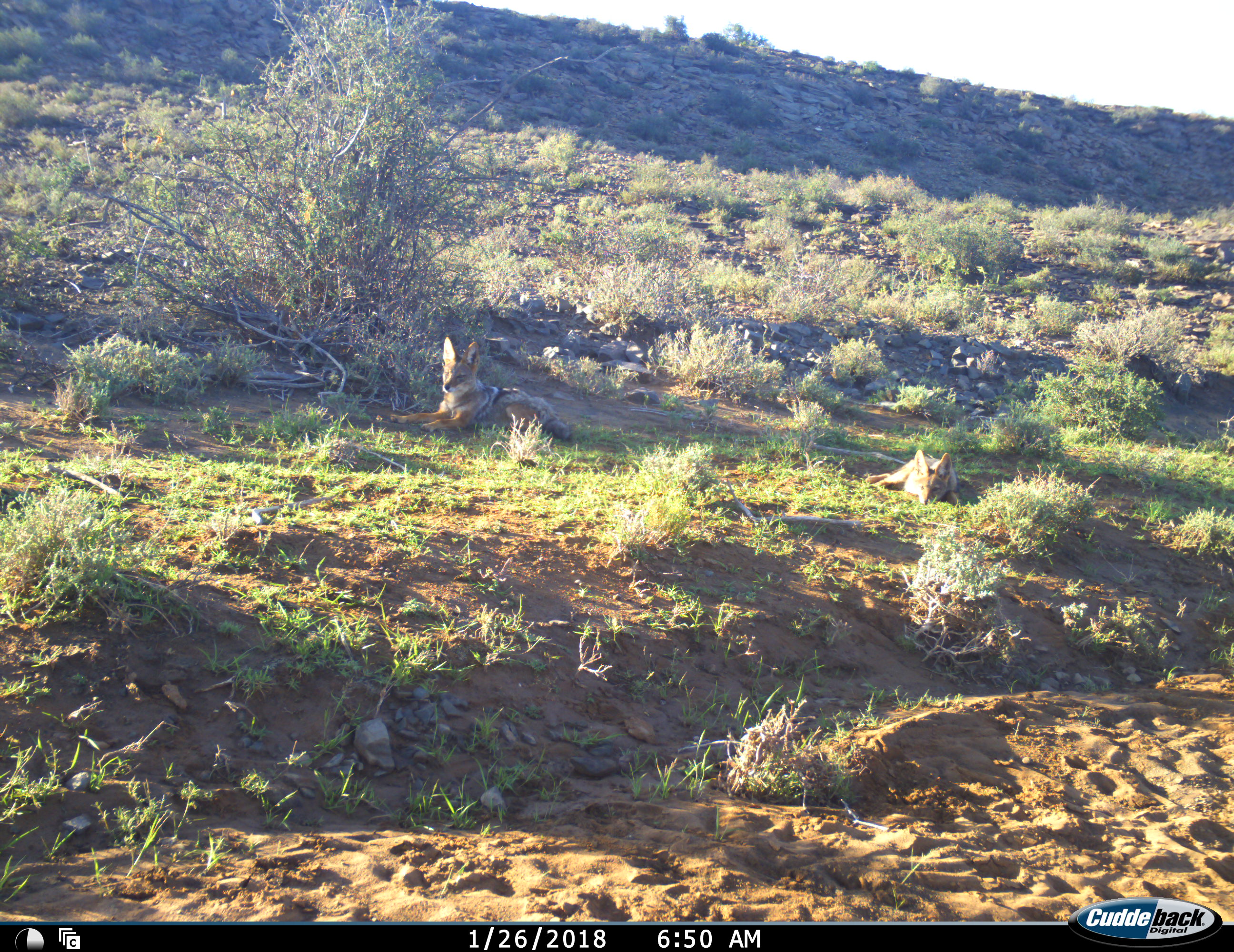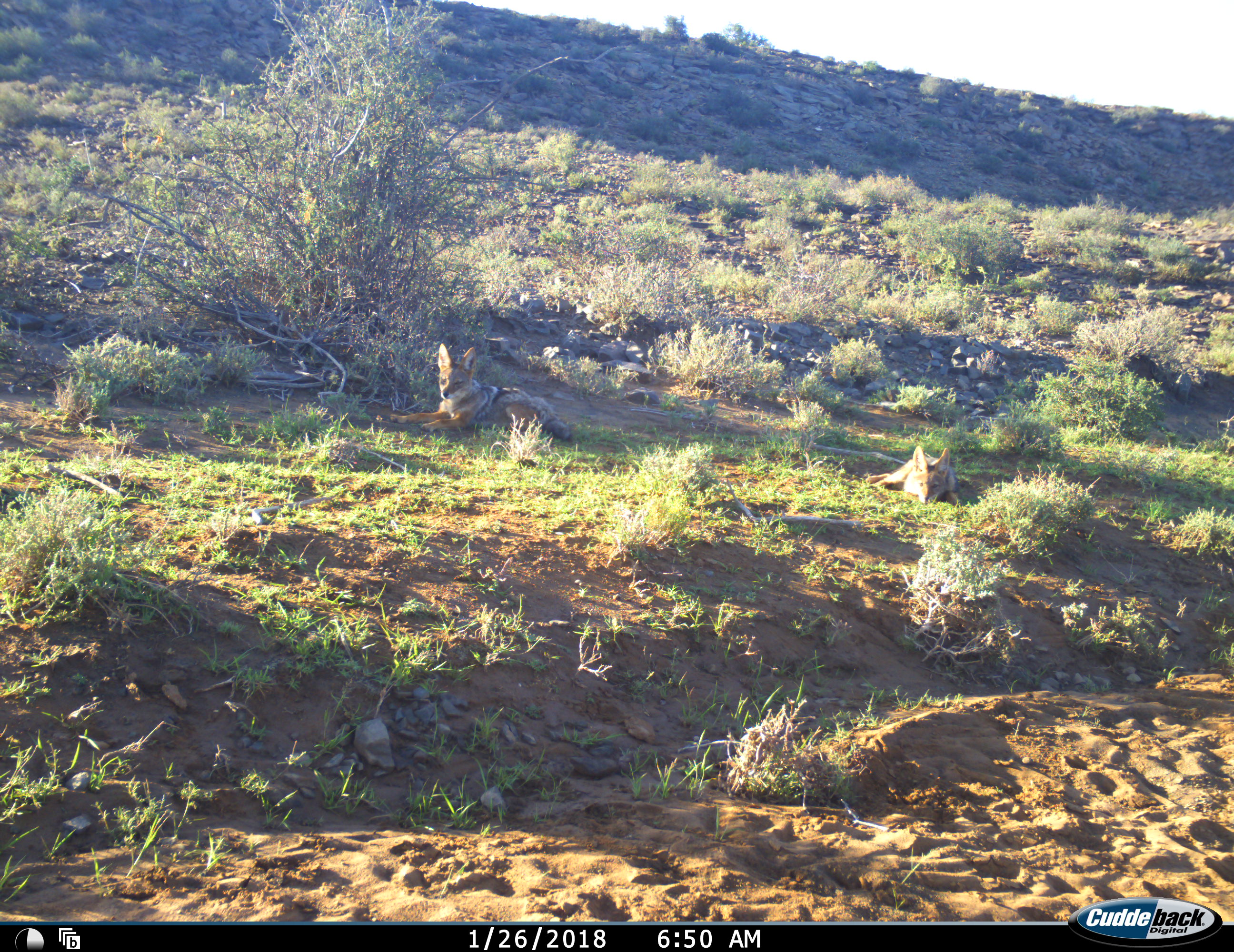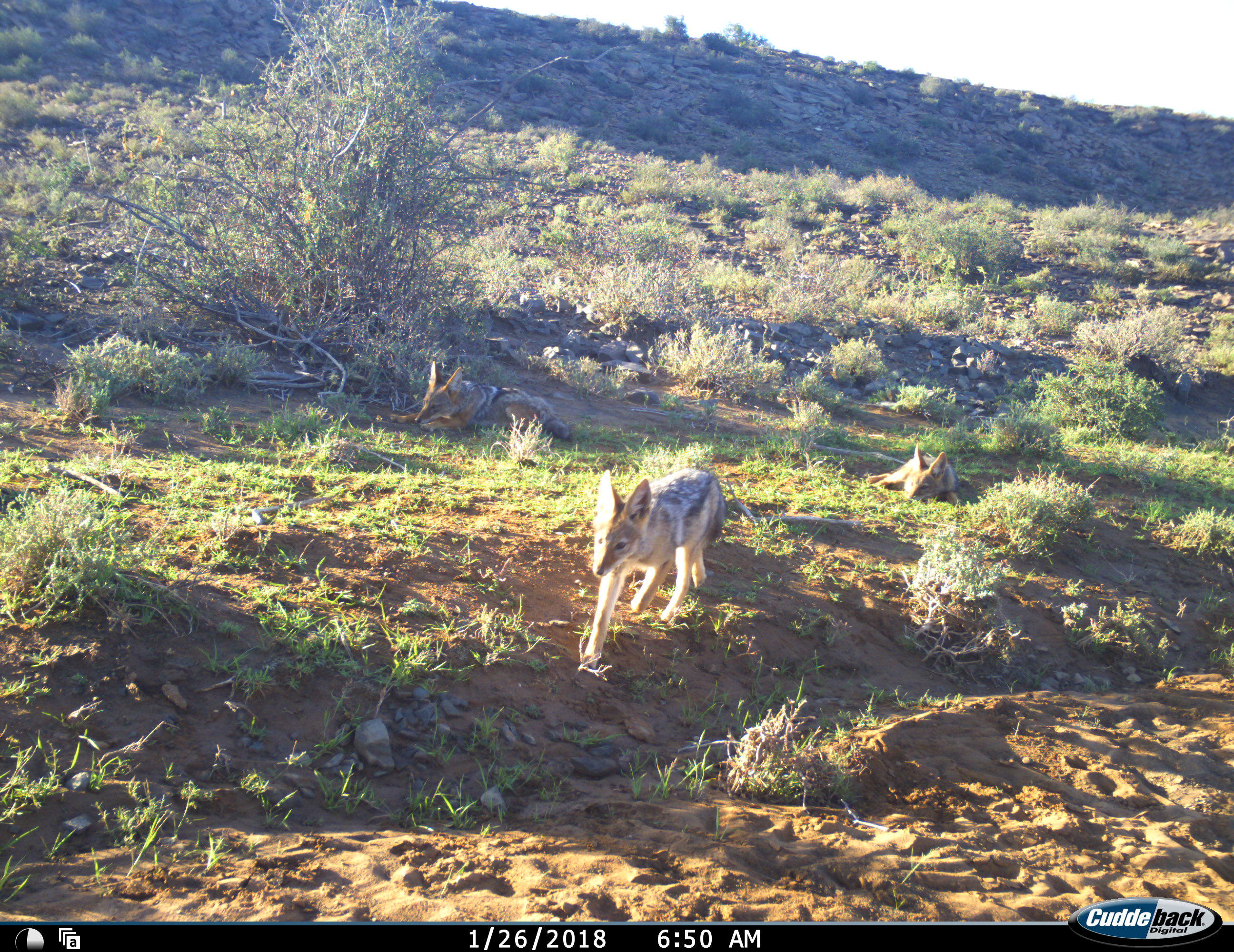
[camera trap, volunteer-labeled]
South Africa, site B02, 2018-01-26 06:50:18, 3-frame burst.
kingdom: Animalia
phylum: Chordata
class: Mammalia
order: Carnivora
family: Canidae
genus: Lupulella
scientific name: Lupulella mesomelas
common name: black-backed jackal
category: jackalblackbacked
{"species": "jackalblackbacked (black-backed jackal) (Lupulella mesomelas)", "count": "3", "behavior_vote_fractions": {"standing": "10%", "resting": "100%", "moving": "70%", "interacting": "0%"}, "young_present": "40%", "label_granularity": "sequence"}